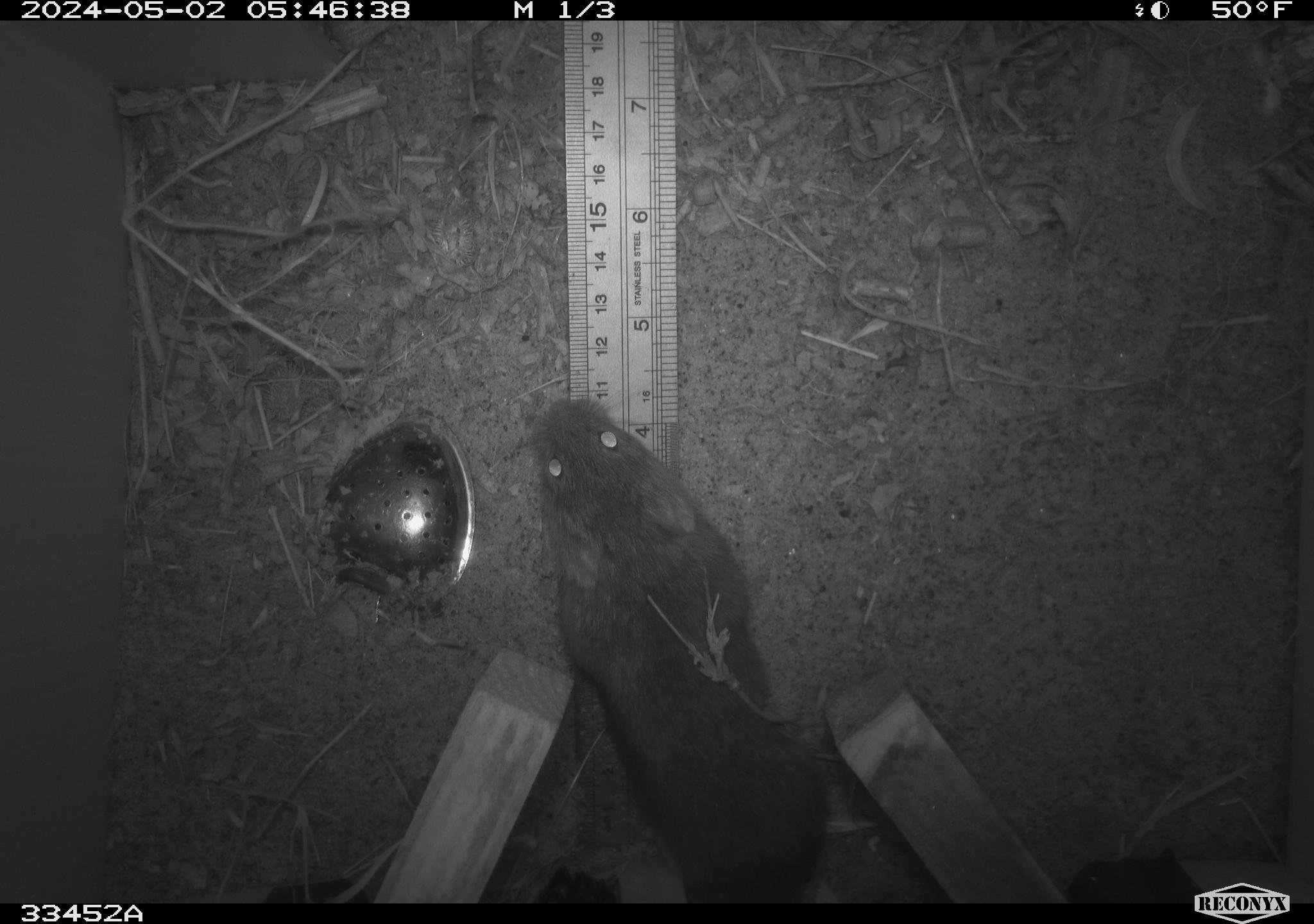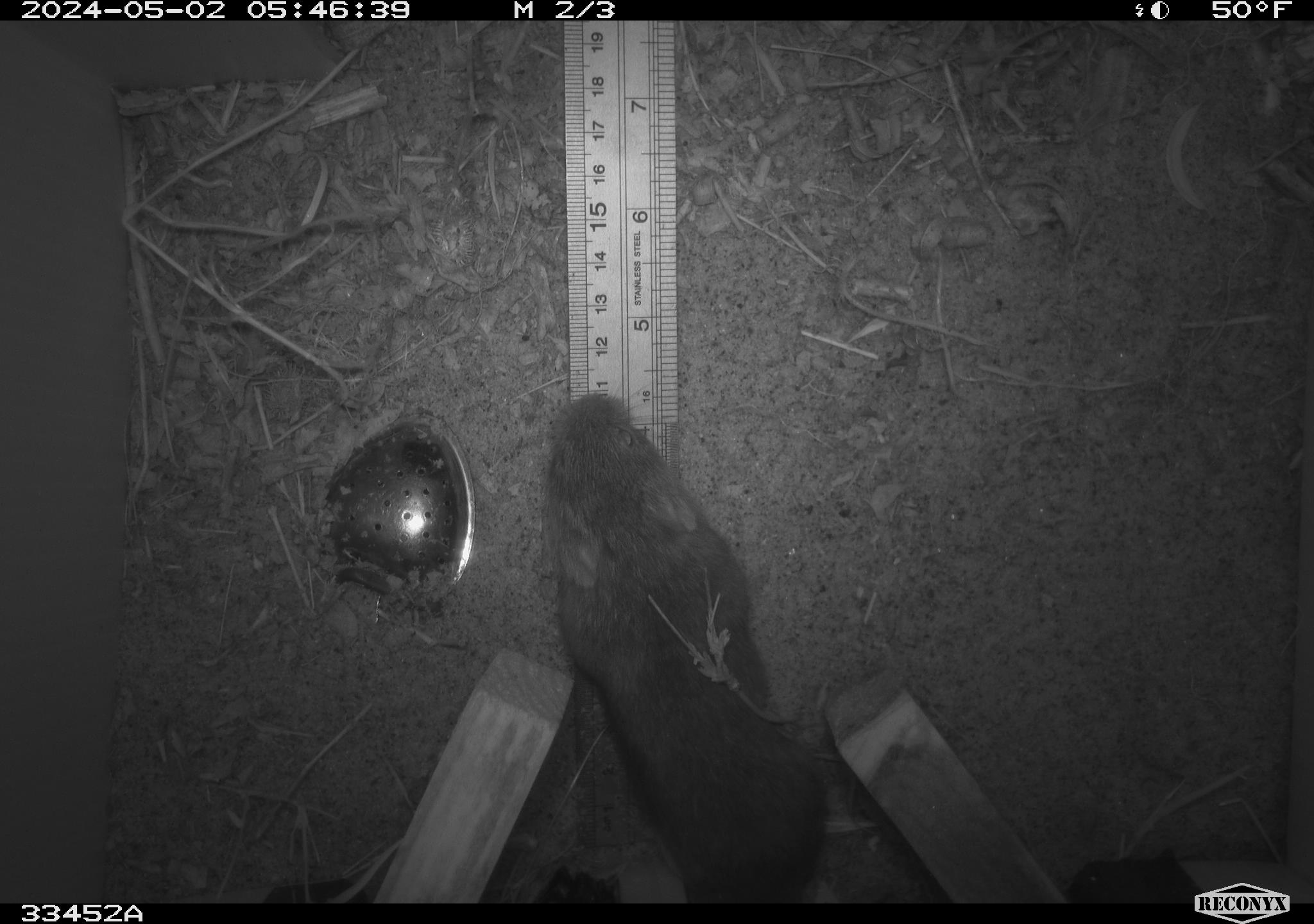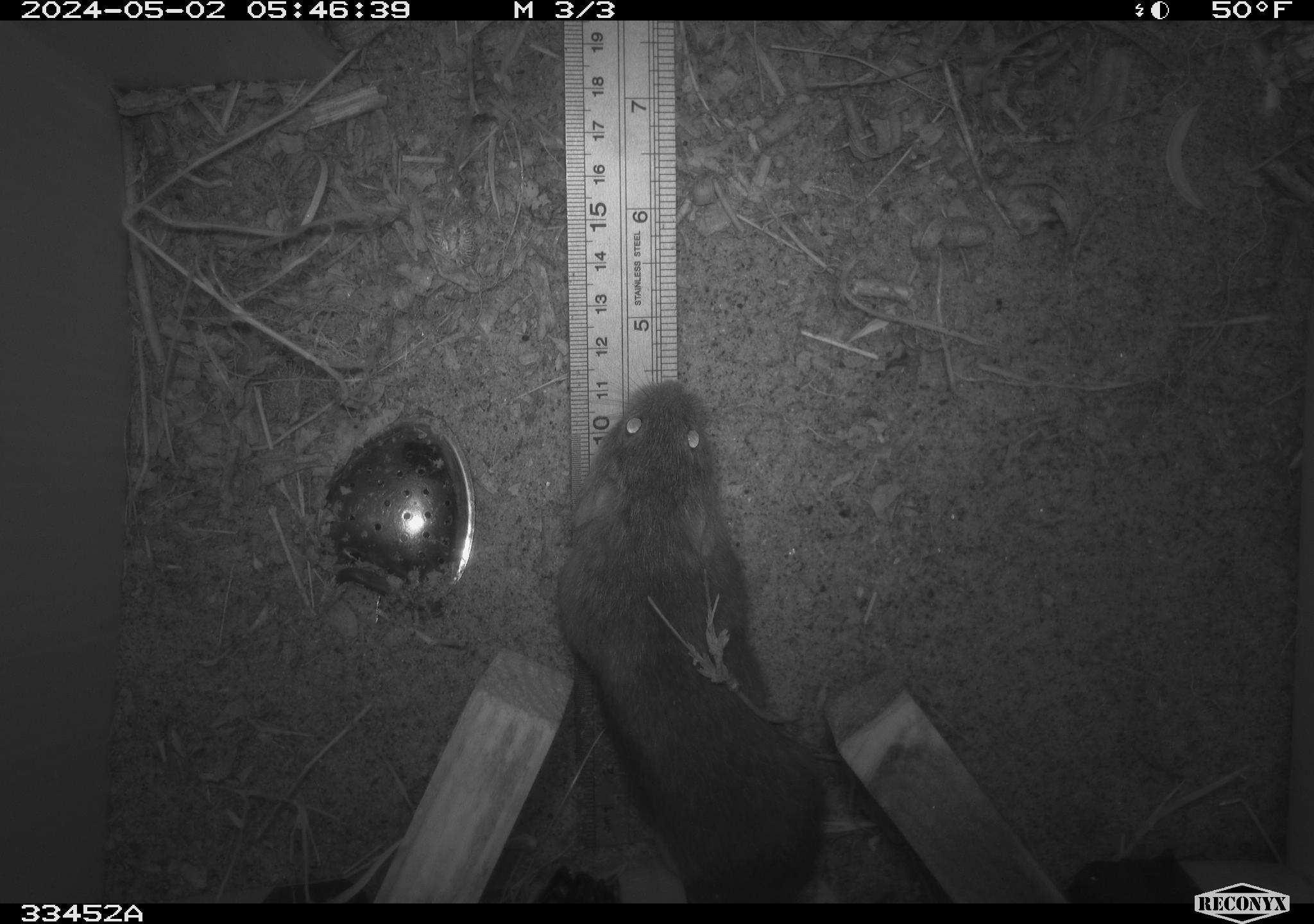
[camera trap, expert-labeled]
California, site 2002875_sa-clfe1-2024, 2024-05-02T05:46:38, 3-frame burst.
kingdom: Animalia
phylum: Chordata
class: Mammalia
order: Rodentia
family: Cricetidae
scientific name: Arvicolinae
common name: voles, lemmings, and muskrats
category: arvicolinae subfamily